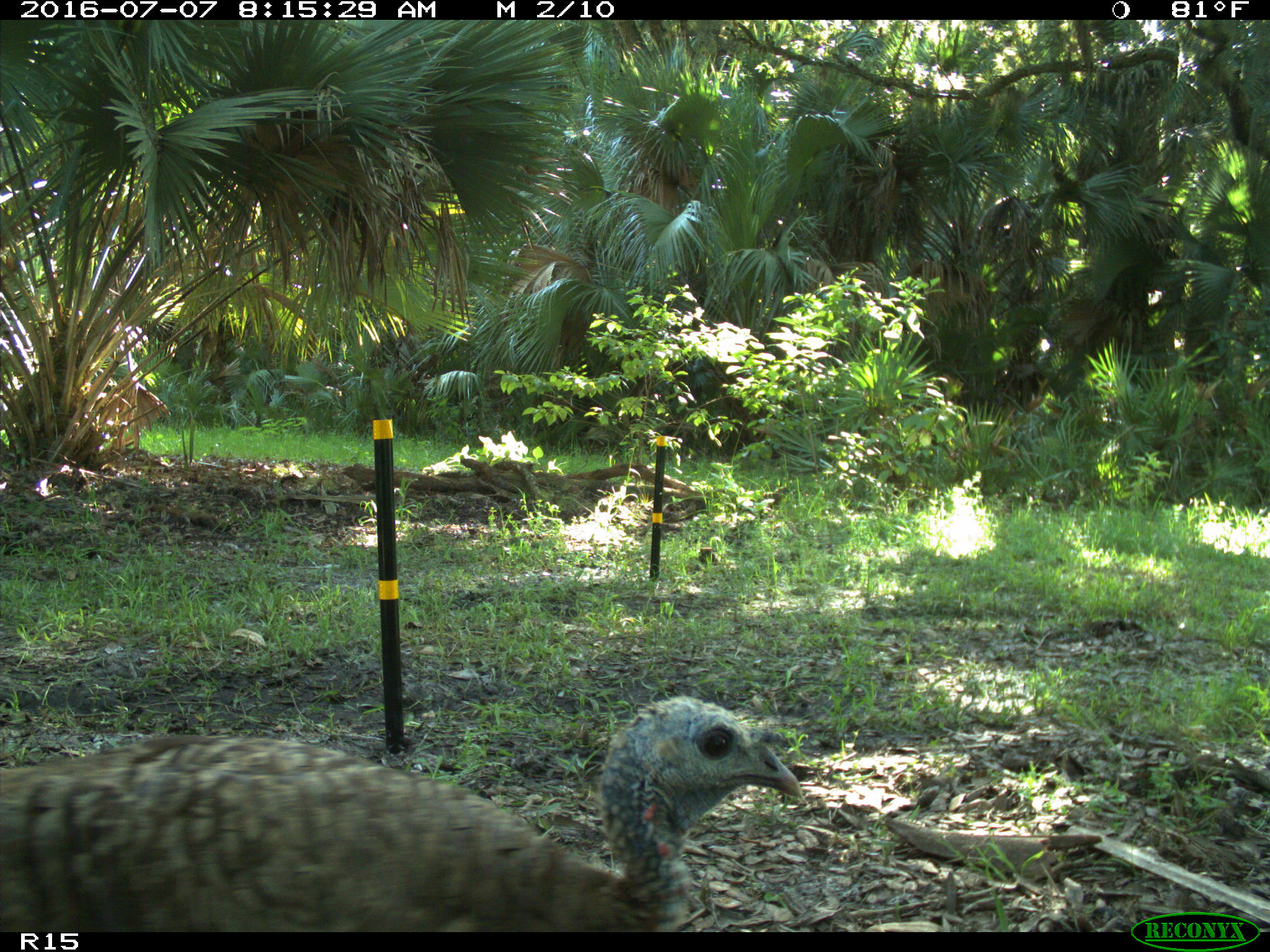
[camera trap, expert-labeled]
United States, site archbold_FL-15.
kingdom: Animalia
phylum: Chordata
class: Aves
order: Galliformes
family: Phasianidae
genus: Meleagris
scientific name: Meleagris gallopavo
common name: wild turkey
Meleagris gallopavo (wild turkey).